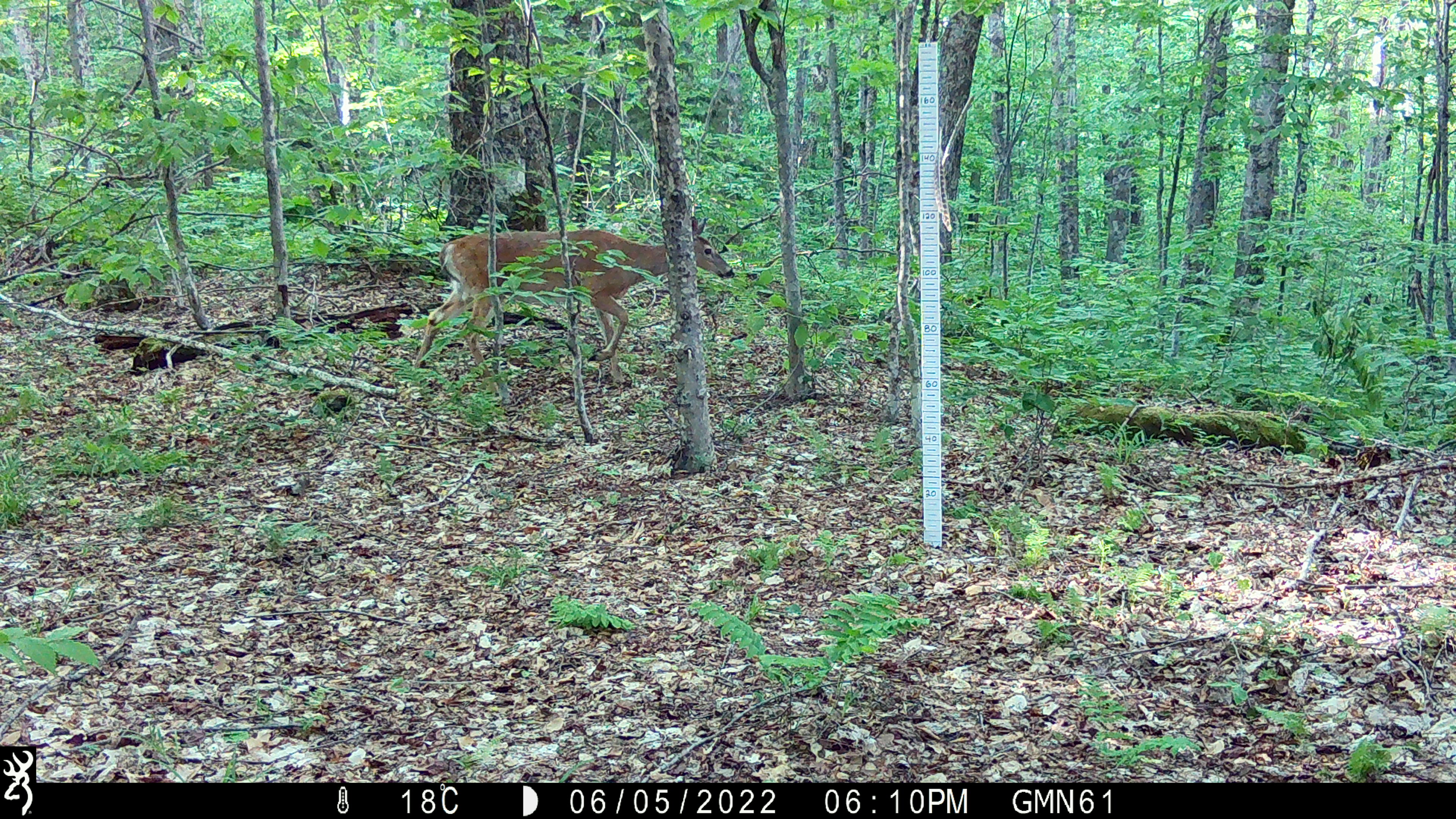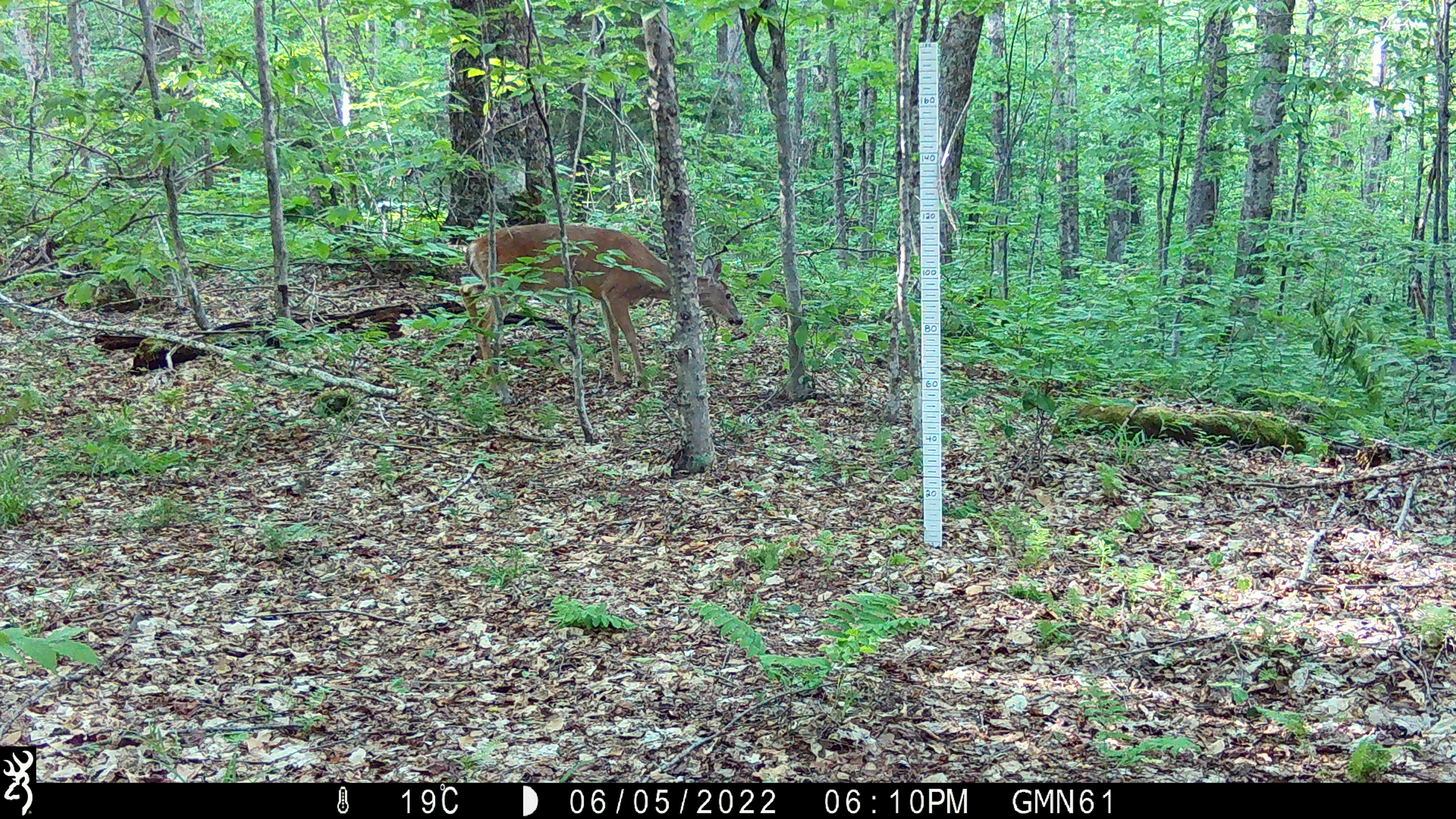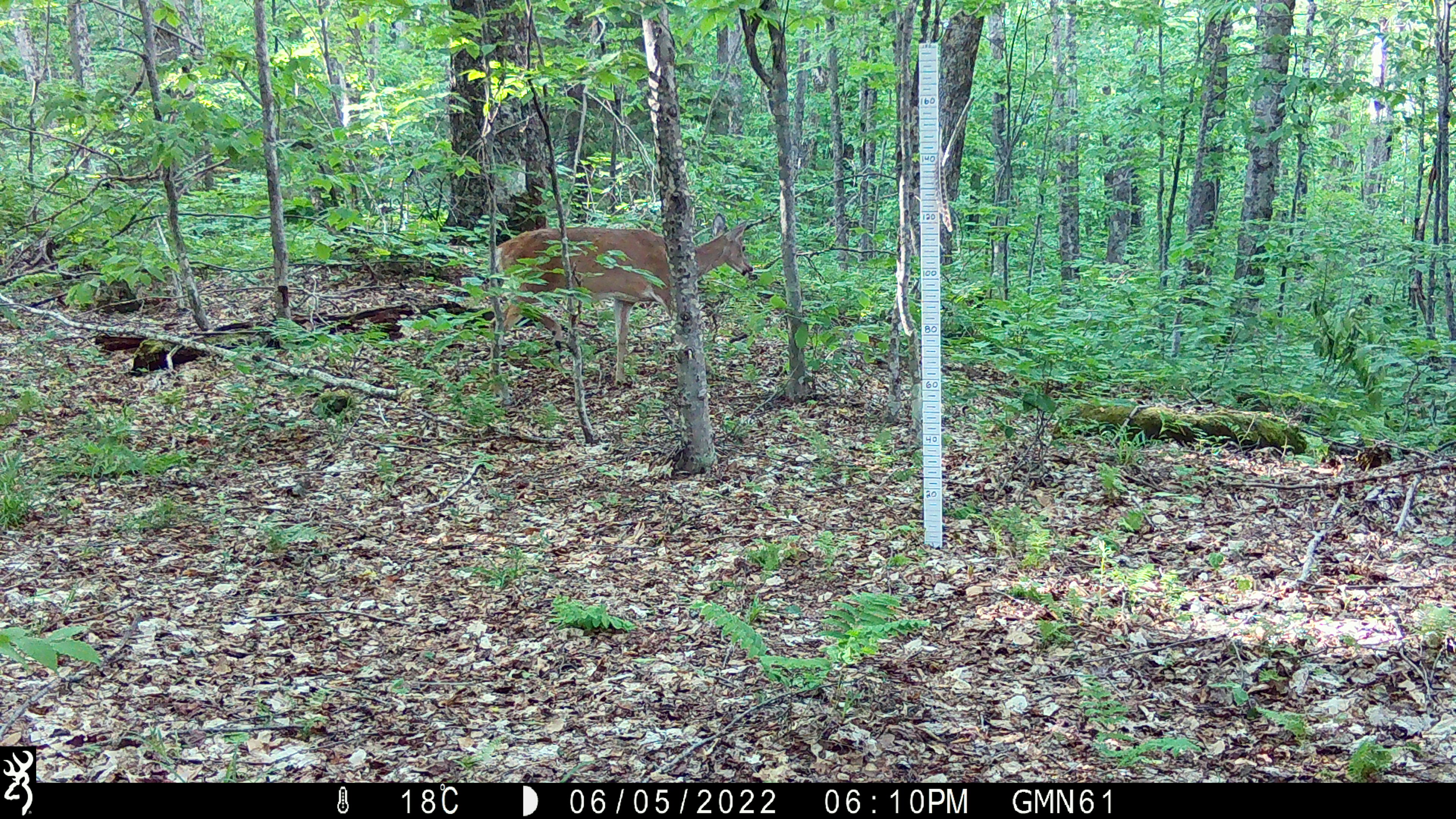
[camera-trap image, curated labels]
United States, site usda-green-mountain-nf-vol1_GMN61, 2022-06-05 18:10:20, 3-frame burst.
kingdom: Animalia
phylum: Chordata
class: Mammalia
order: Artiodactyla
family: Cervidae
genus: Odocoileus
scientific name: Odocoileus virginianus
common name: white-tailed deer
White-tailed deer (Odocoileus virginianus).